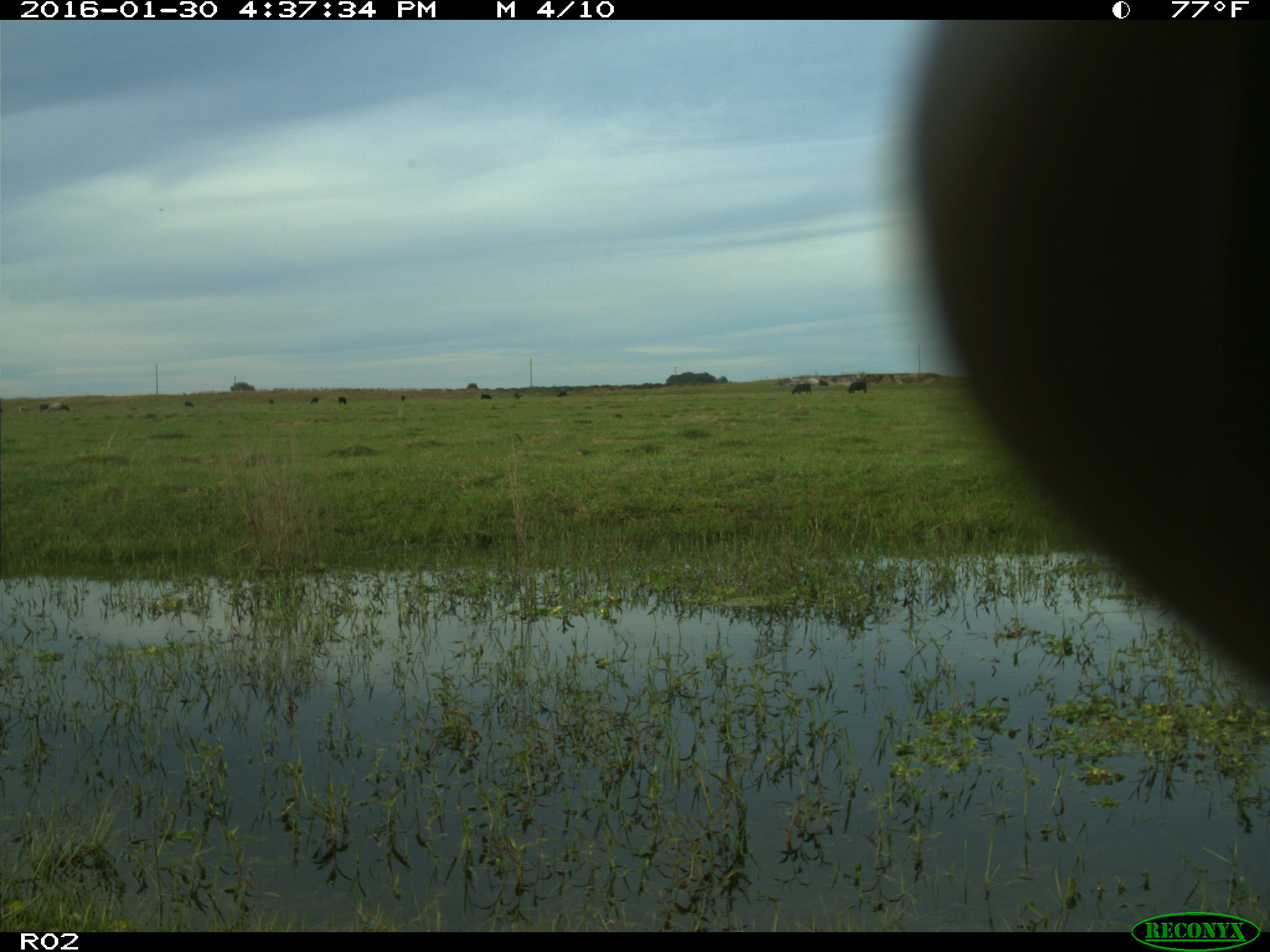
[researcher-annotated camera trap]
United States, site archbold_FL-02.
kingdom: Animalia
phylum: Chordata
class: Mammalia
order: Artiodactyla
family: Bovidae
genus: Bos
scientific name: Bos taurus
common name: domestic cow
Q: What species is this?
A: Bos taurus (domestic cow).